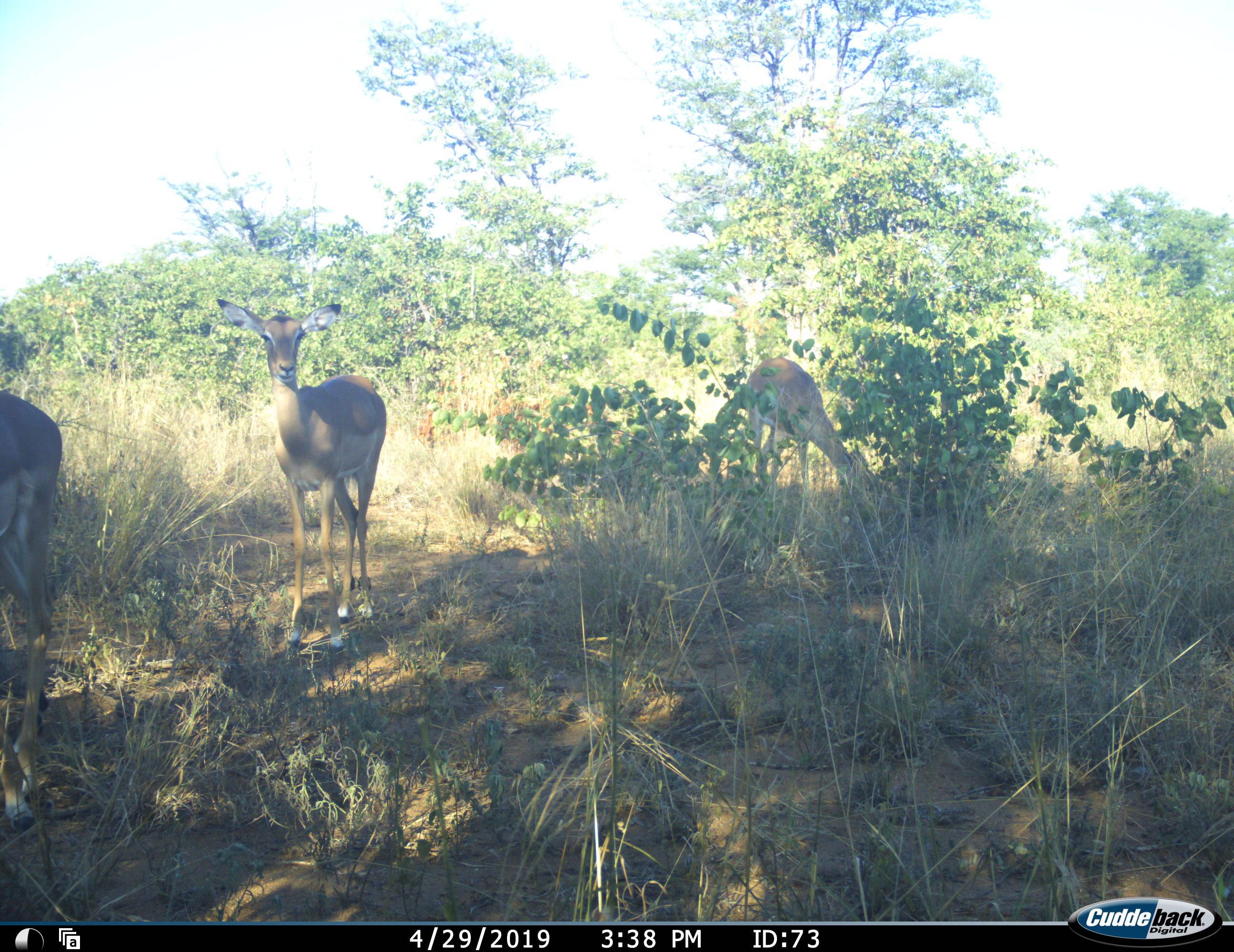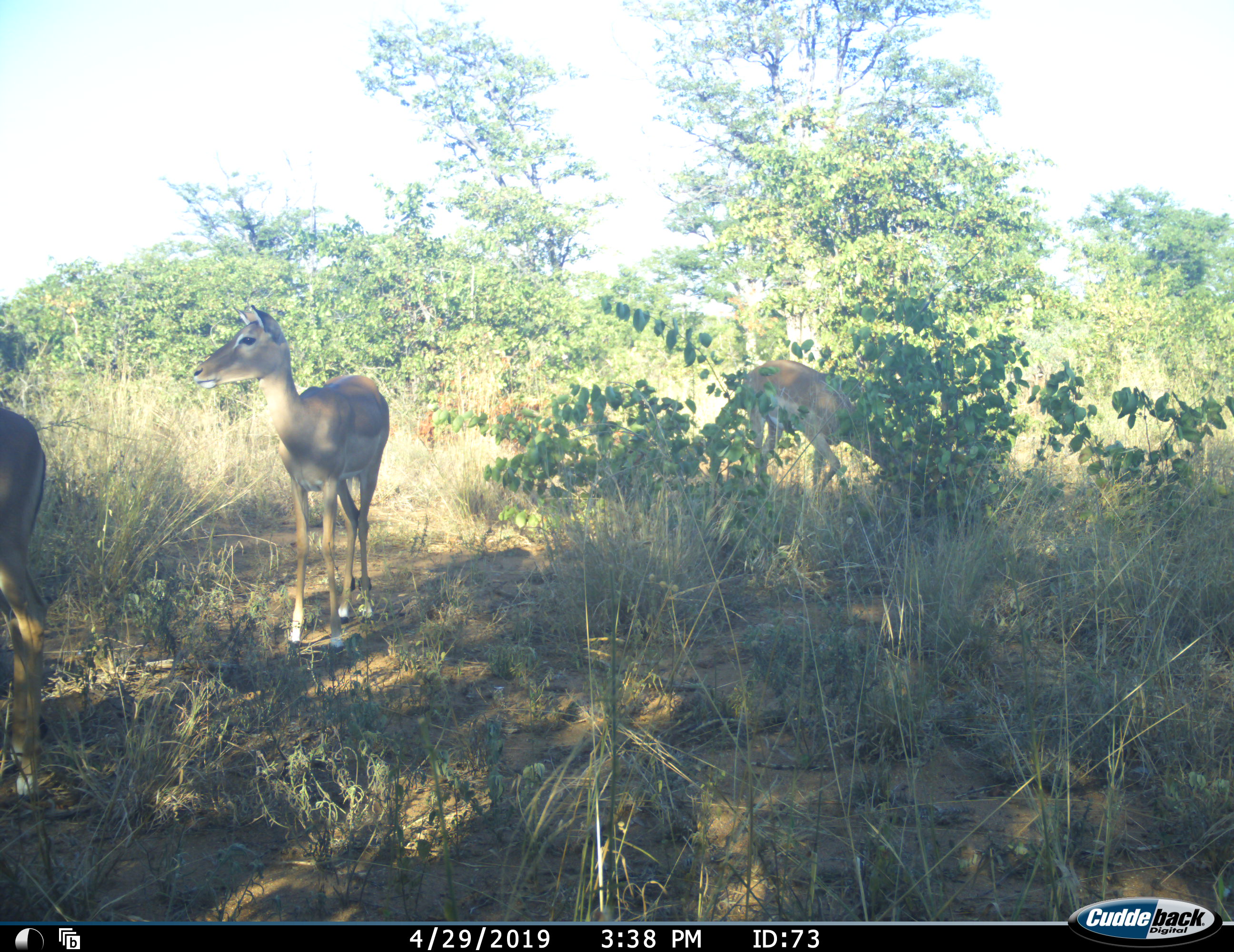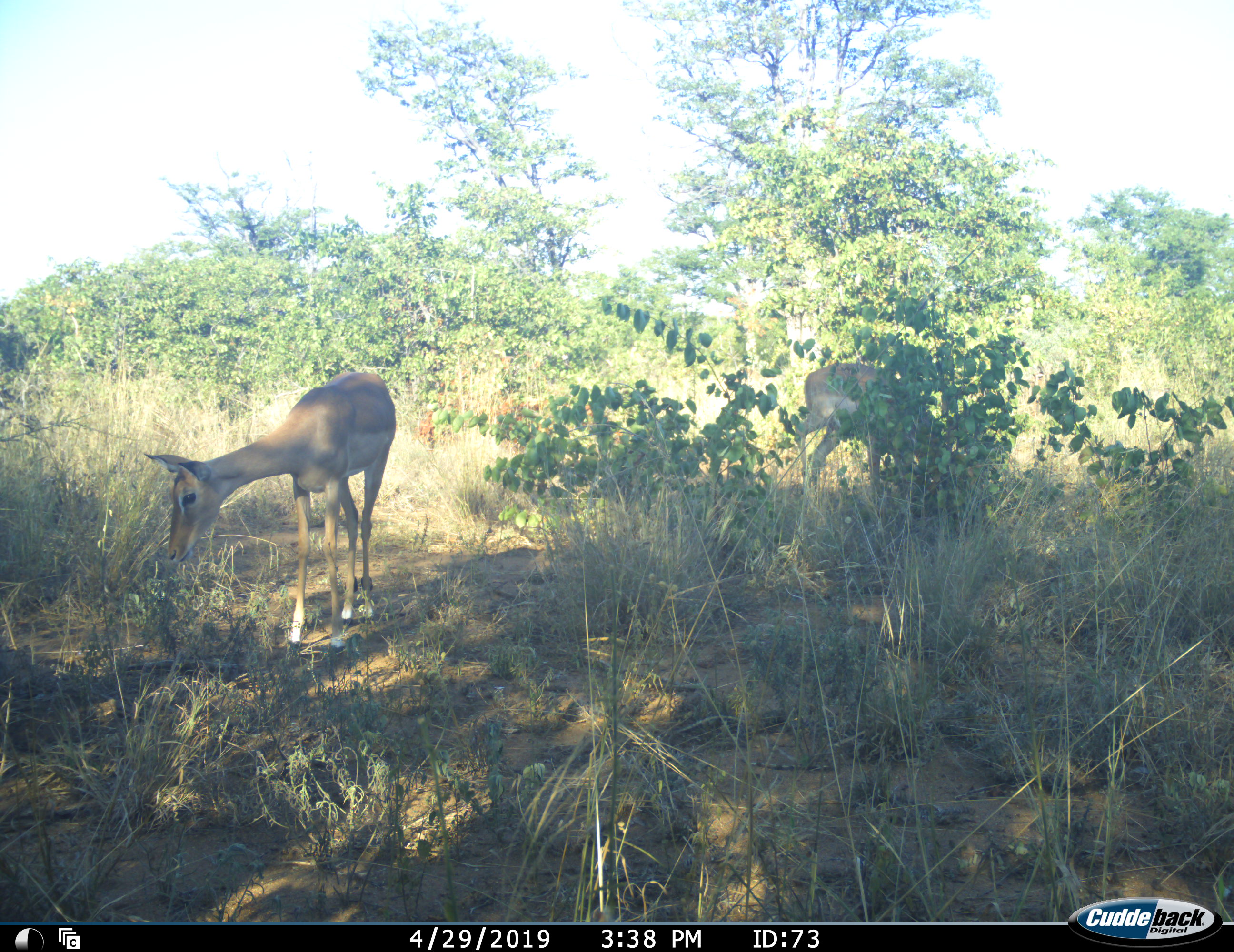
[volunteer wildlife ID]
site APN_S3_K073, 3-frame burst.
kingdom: Animalia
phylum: Chordata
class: Mammalia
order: Artiodactyla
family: Bovidae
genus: Aepyceros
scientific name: Aepyceros melampus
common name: impala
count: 3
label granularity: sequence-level